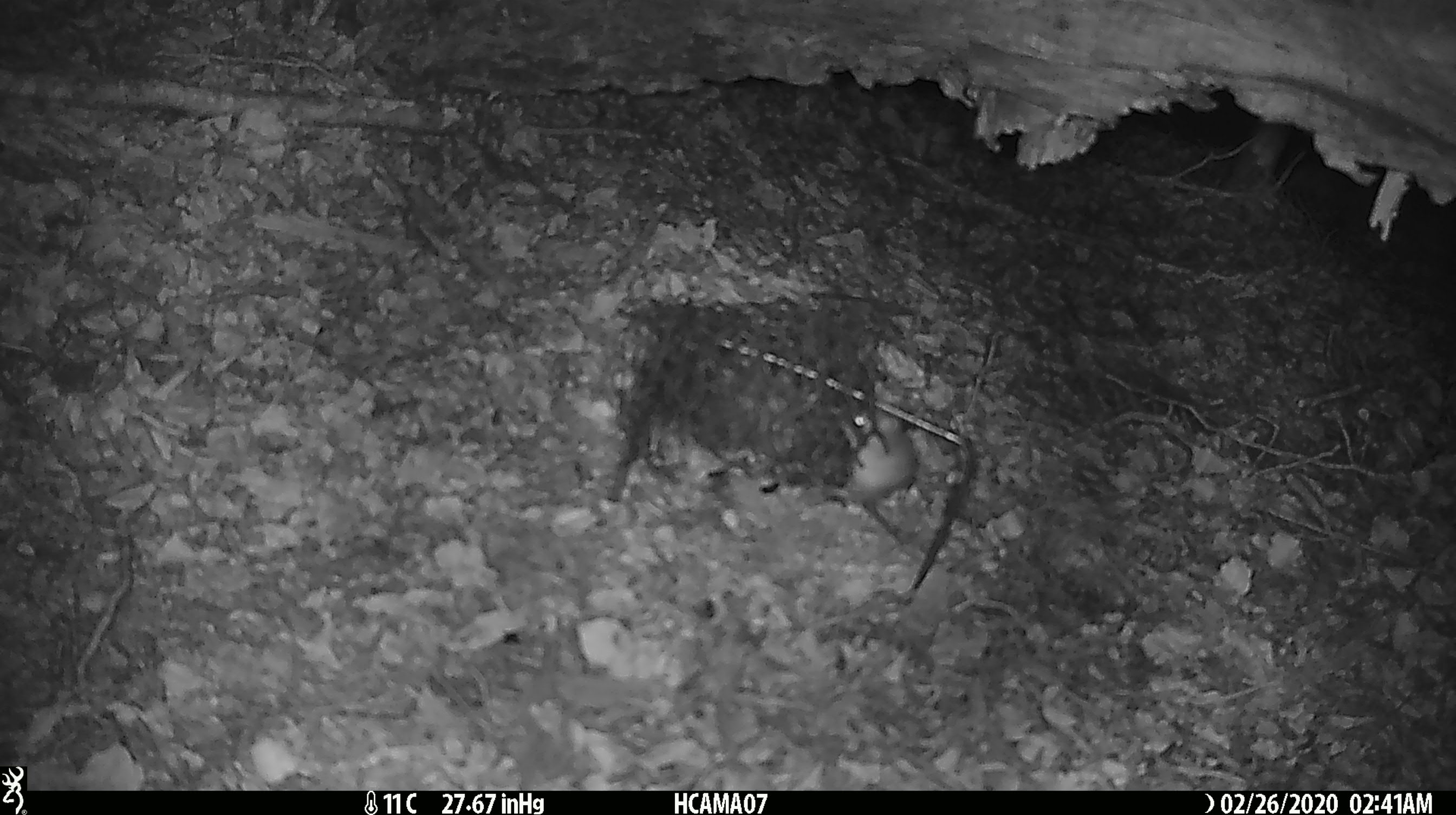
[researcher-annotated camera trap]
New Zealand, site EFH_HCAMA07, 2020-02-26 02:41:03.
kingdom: Animalia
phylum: Chordata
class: Mammalia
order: Rodentia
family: Muridae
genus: Mus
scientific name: Mus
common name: mouse